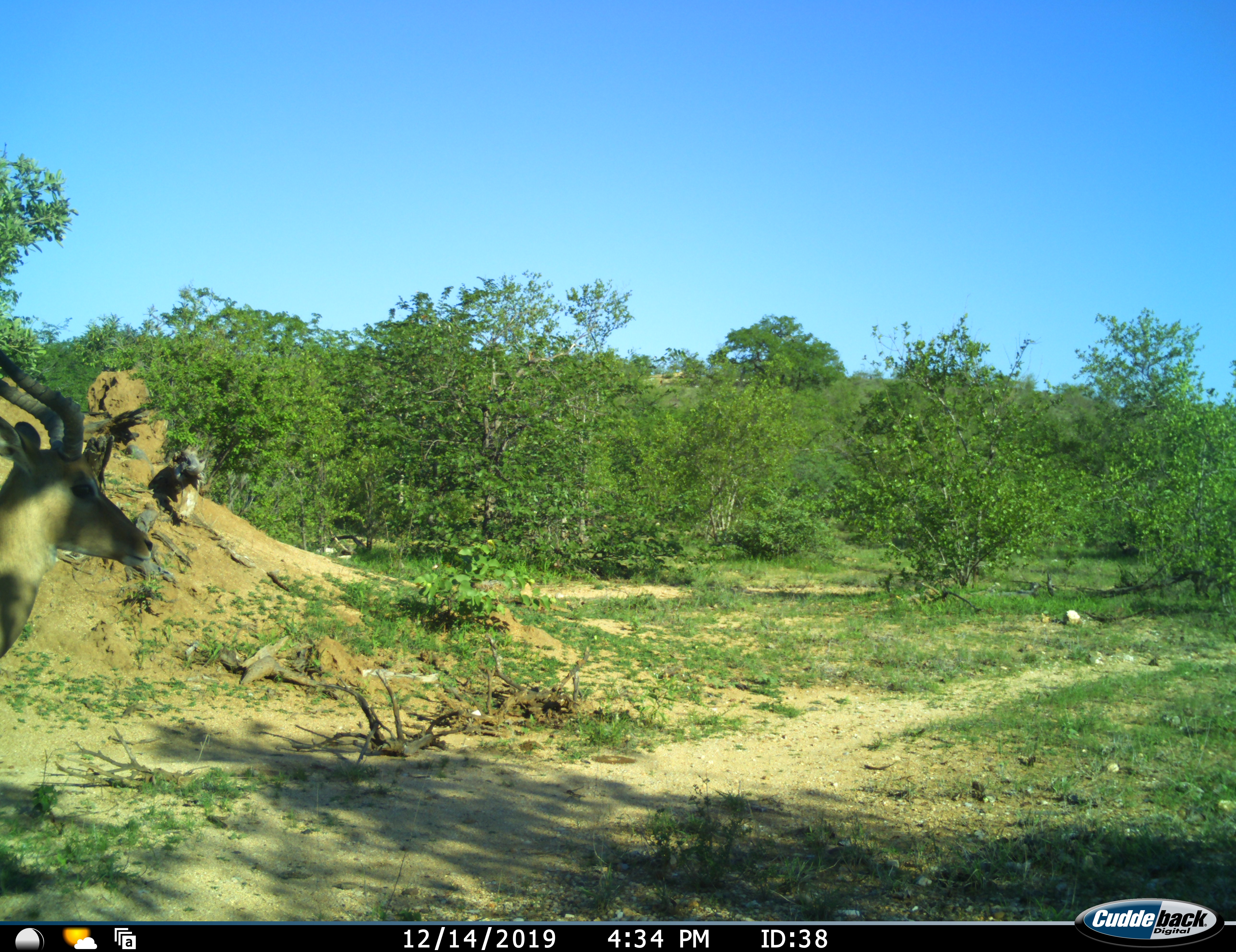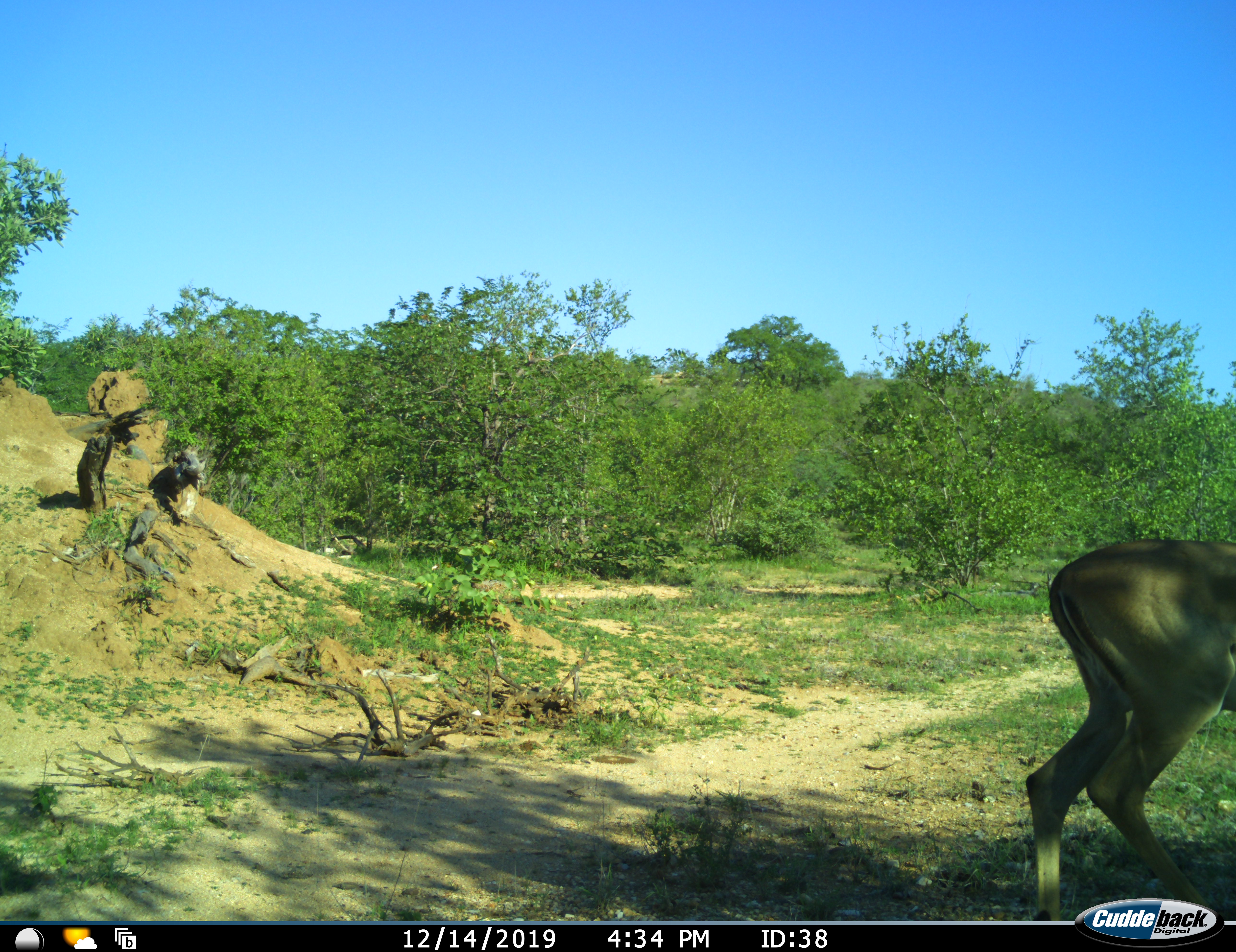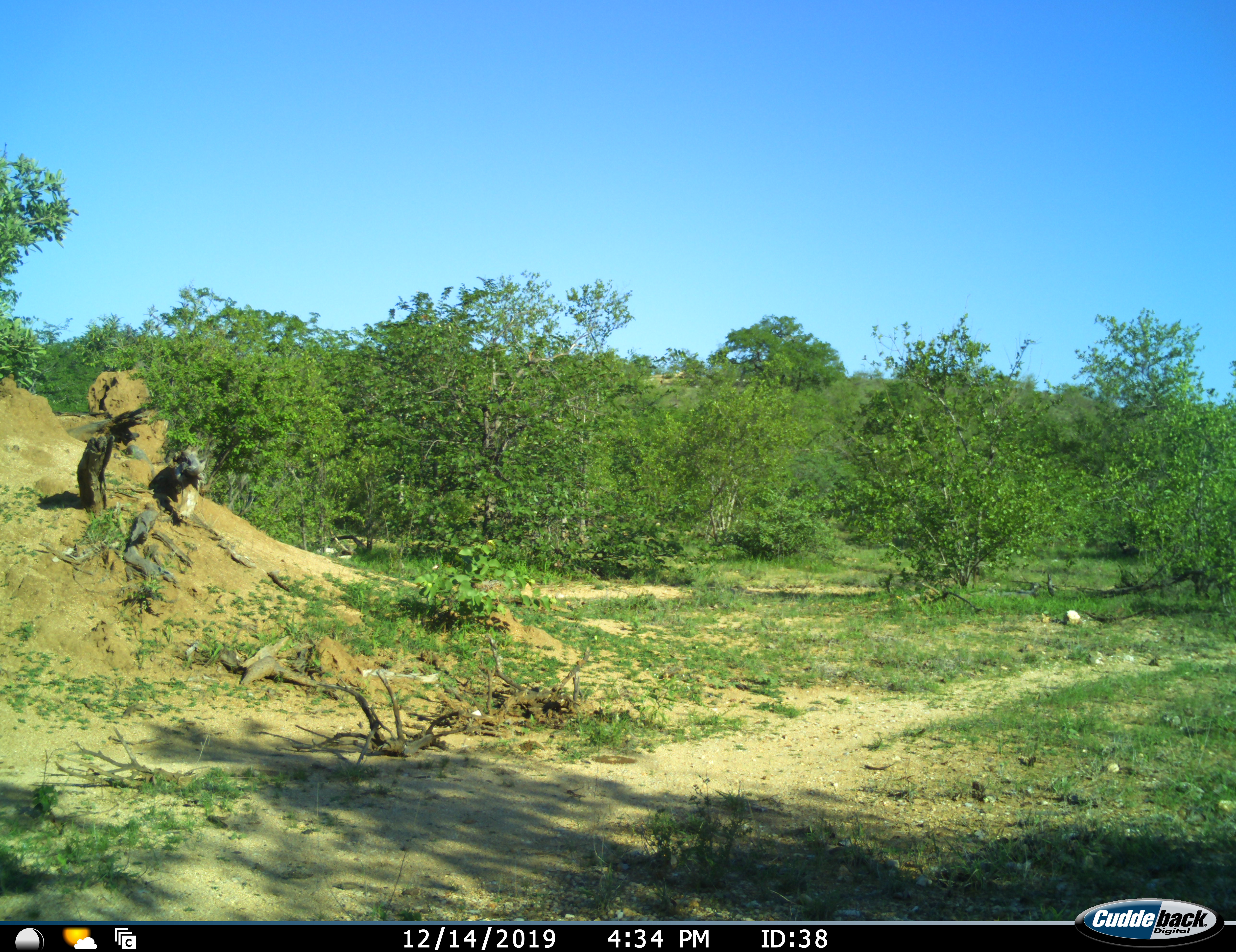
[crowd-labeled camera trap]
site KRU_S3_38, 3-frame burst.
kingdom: Animalia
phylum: Chordata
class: Mammalia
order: Artiodactyla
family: Bovidae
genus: Aepyceros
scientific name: Aepyceros melampus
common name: impala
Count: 1.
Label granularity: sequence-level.